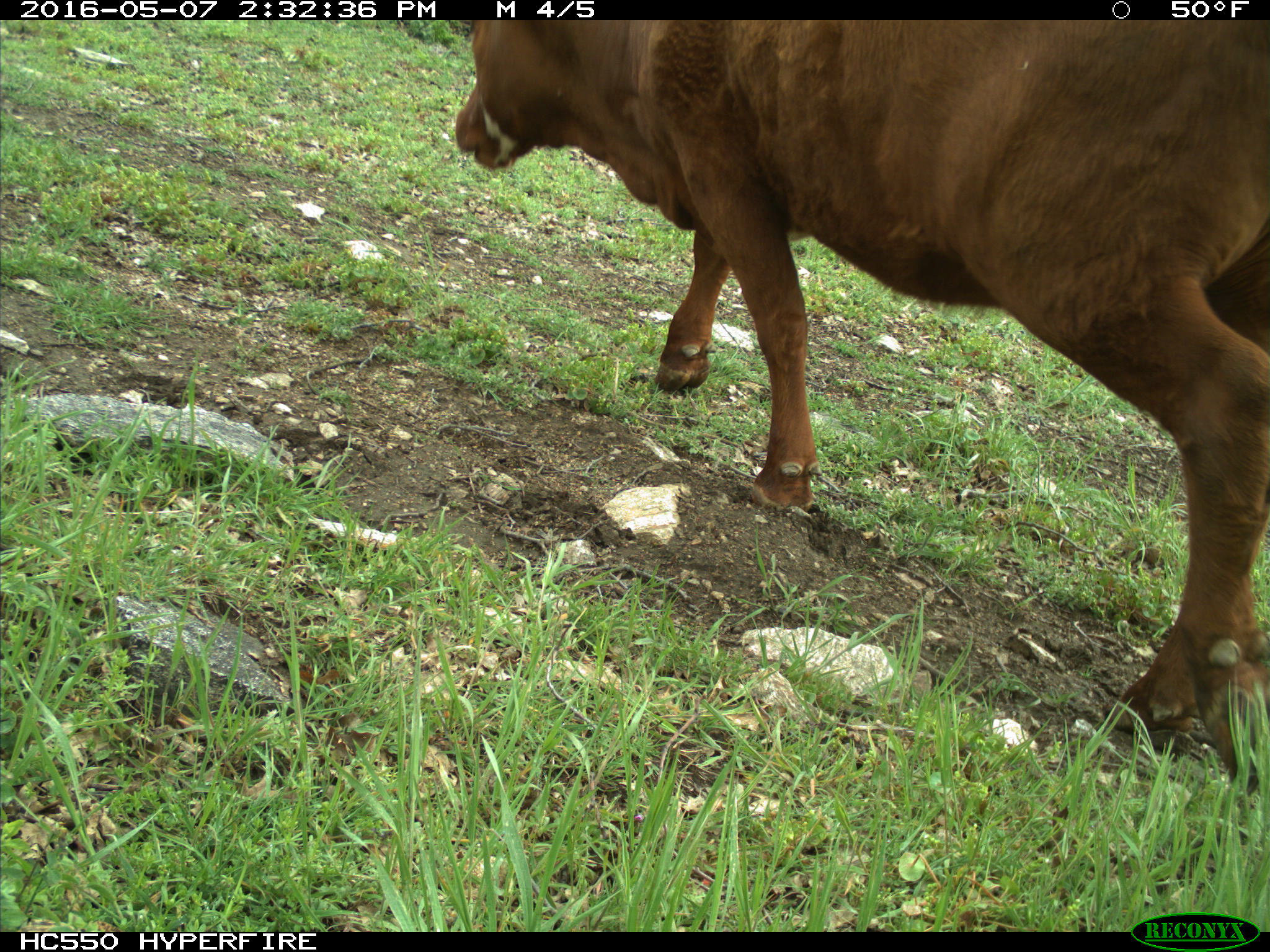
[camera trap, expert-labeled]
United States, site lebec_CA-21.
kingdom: Animalia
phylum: Chordata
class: Mammalia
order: Artiodactyla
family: Bovidae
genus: Bos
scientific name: Bos taurus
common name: domestic cow